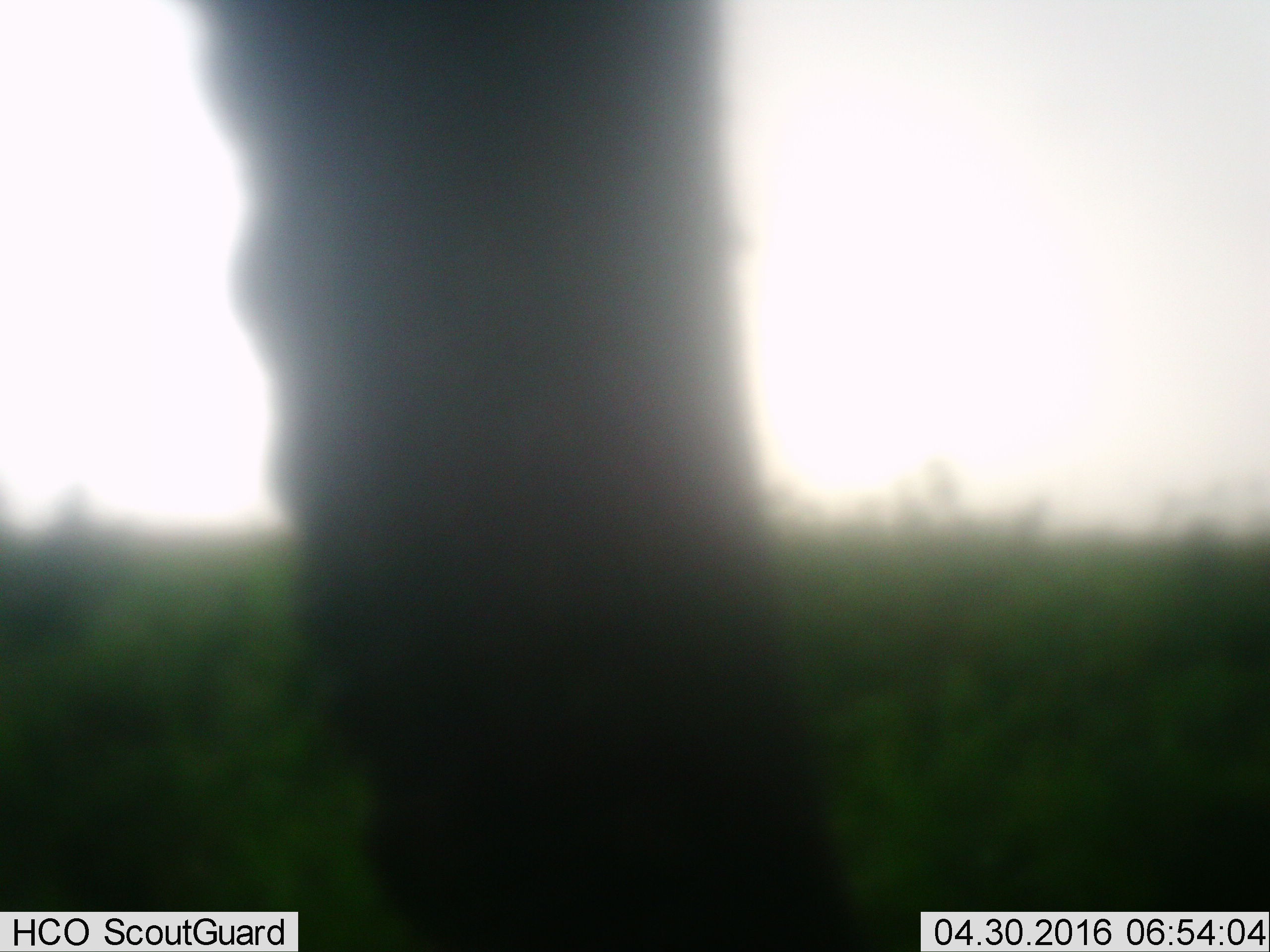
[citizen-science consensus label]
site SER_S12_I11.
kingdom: Animalia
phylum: Chordata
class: Mammalia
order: Proboscidea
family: Elephantidae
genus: Loxodonta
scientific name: Loxodonta africana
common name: african bush elephant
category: elephant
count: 1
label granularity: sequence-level